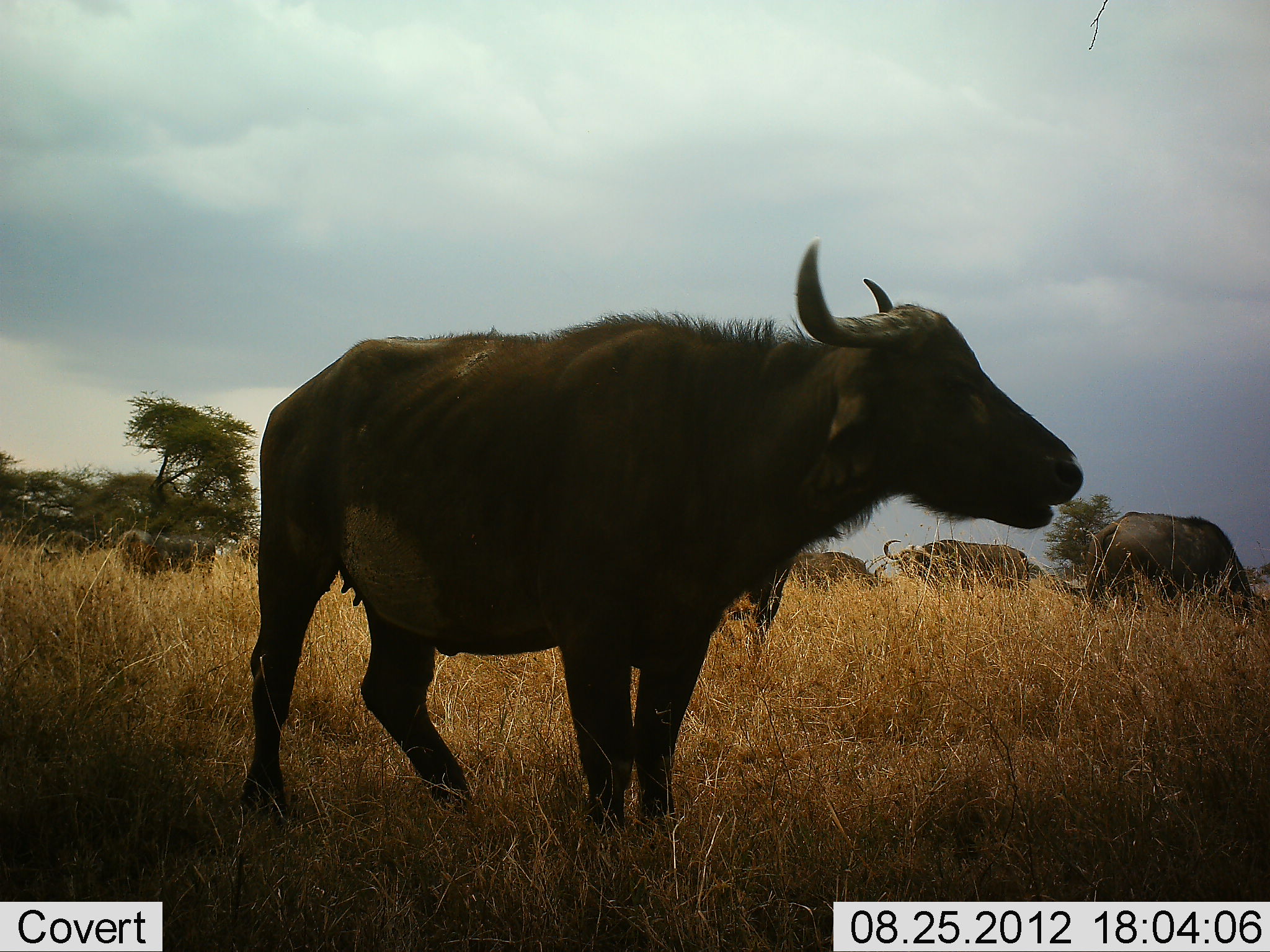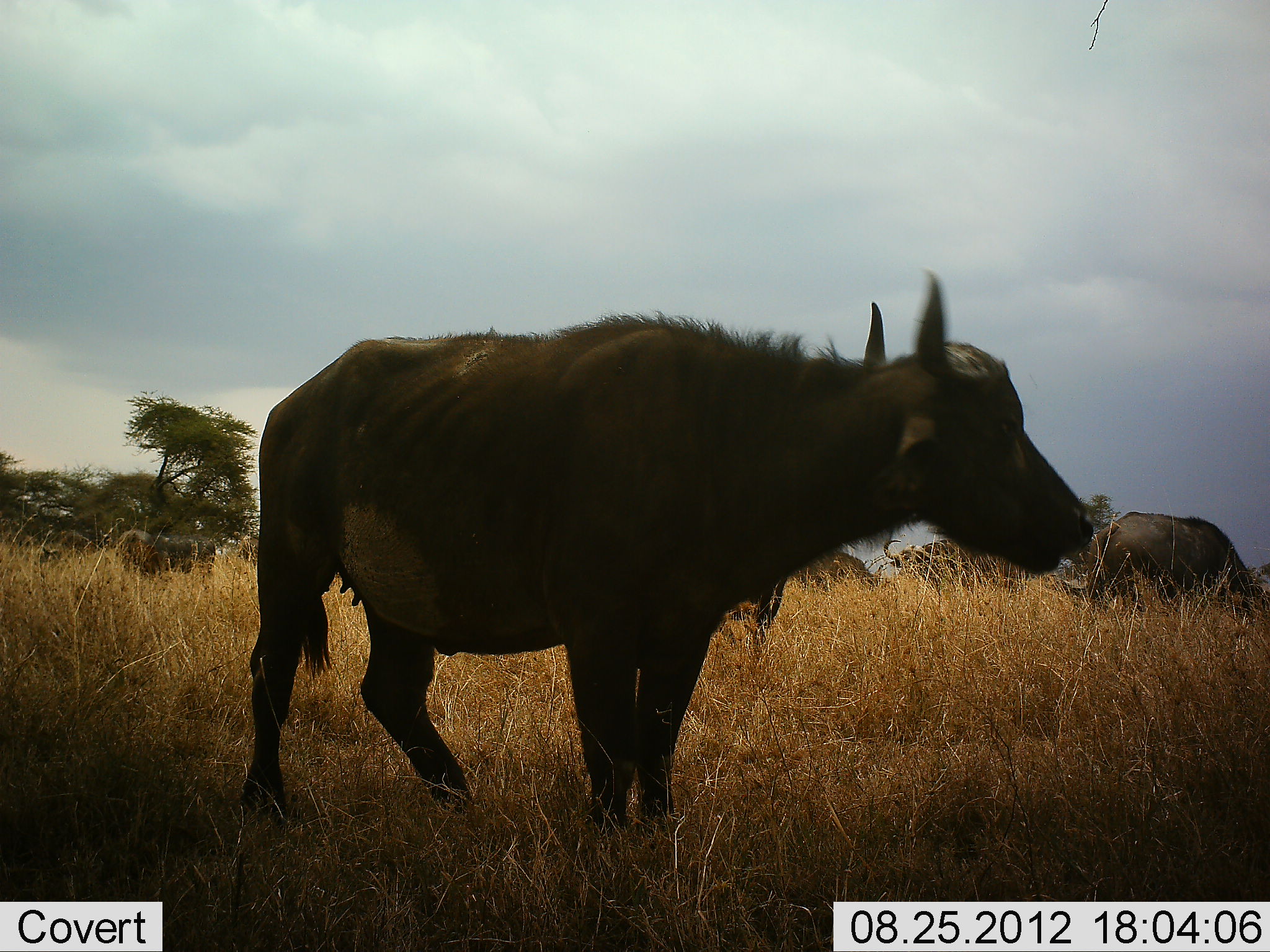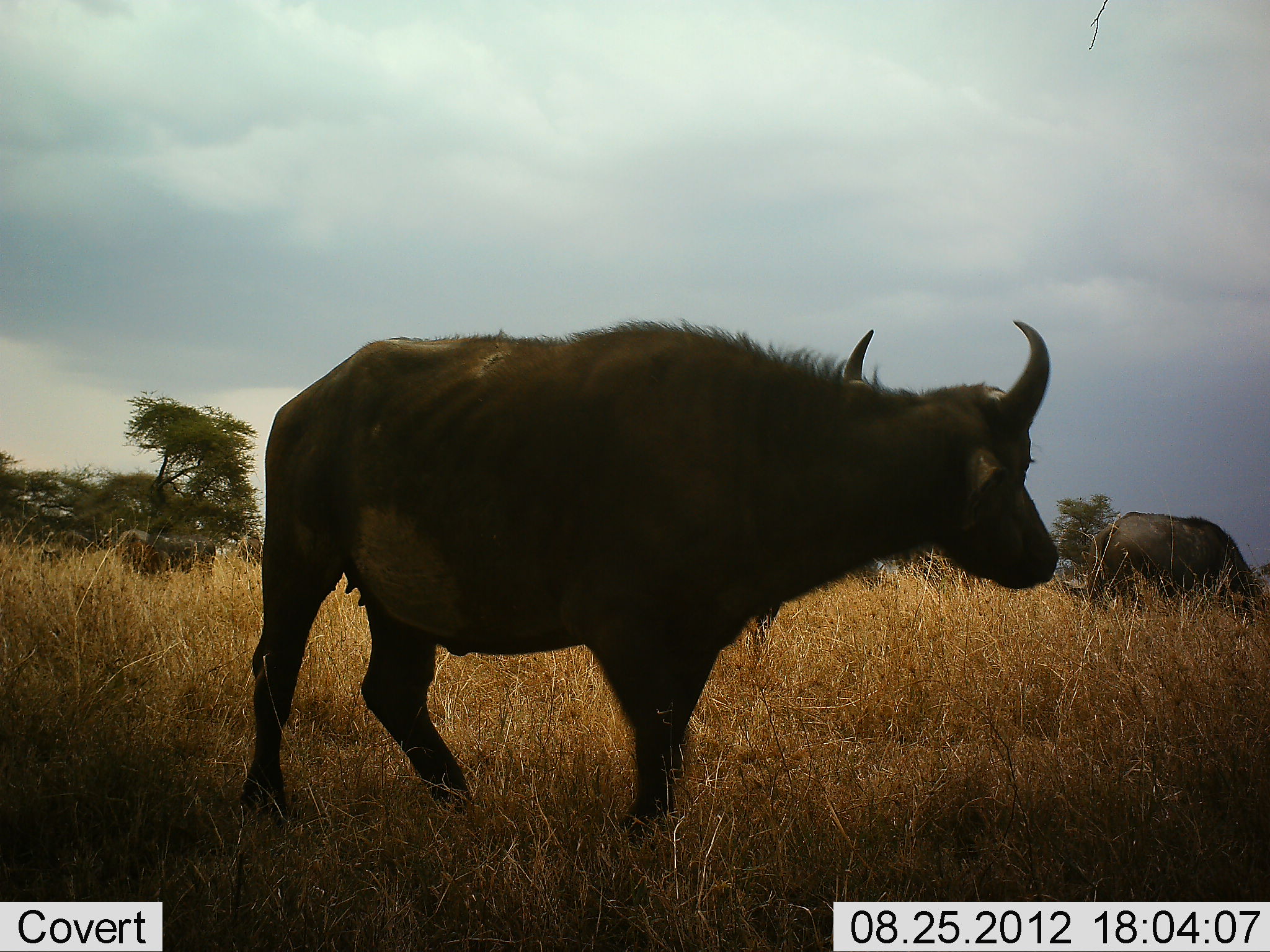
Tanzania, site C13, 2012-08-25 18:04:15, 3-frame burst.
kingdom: Animalia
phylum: Chordata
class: Mammalia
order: Artiodactyla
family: Bovidae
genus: Syncerus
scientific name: Syncerus caffer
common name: cape buffalo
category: buffalo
Buffalo (cape buffalo) (Syncerus caffer), count 5. Behavior (volunteer vote fractions): standing 80%, resting 10%, moving 30%, interacting 0%. Young present (vote fraction): 0%. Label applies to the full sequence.